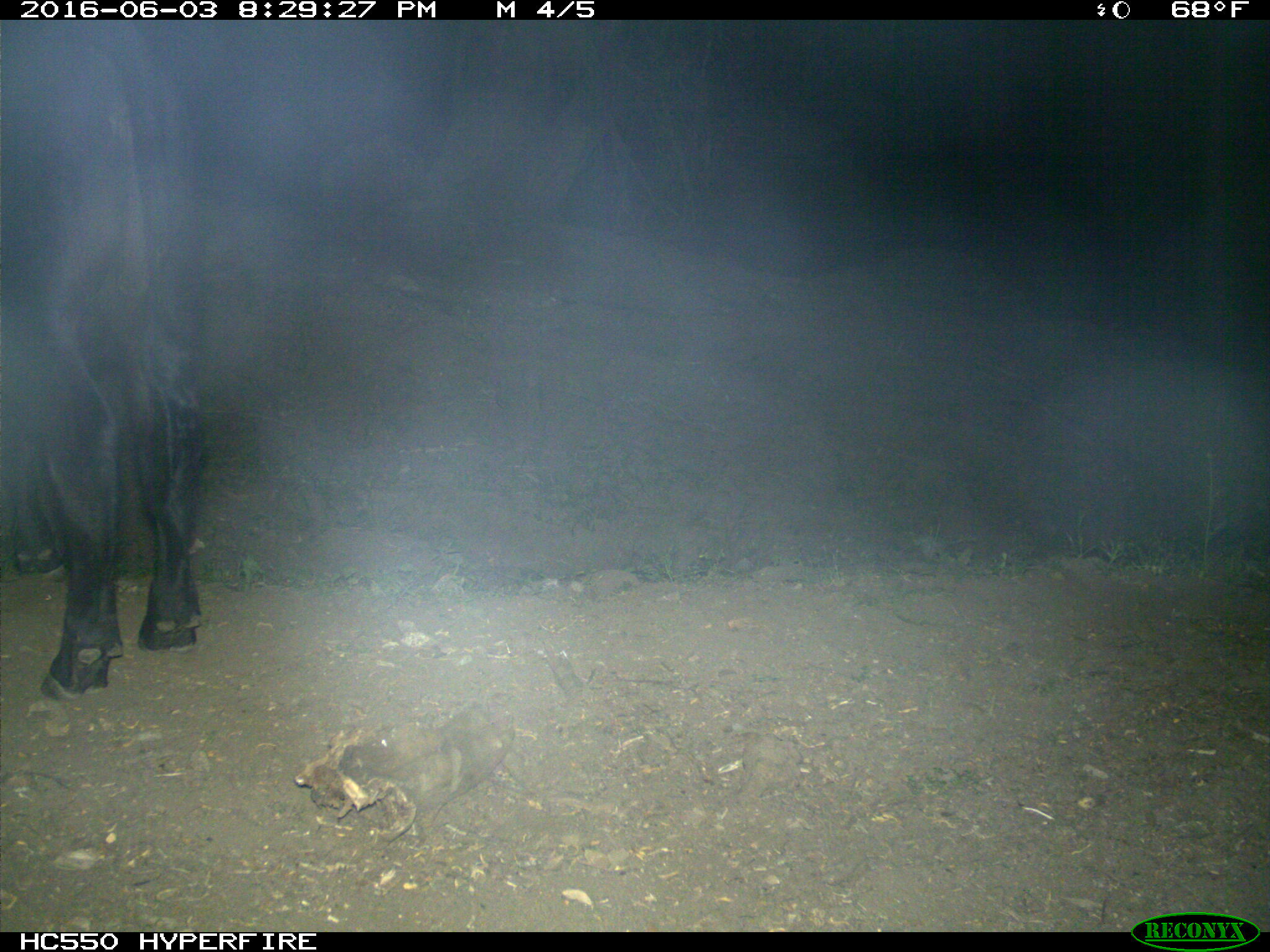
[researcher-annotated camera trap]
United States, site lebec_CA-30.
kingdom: Animalia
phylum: Chordata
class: Mammalia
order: Artiodactyla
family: Bovidae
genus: Bos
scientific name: Bos taurus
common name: domestic cow